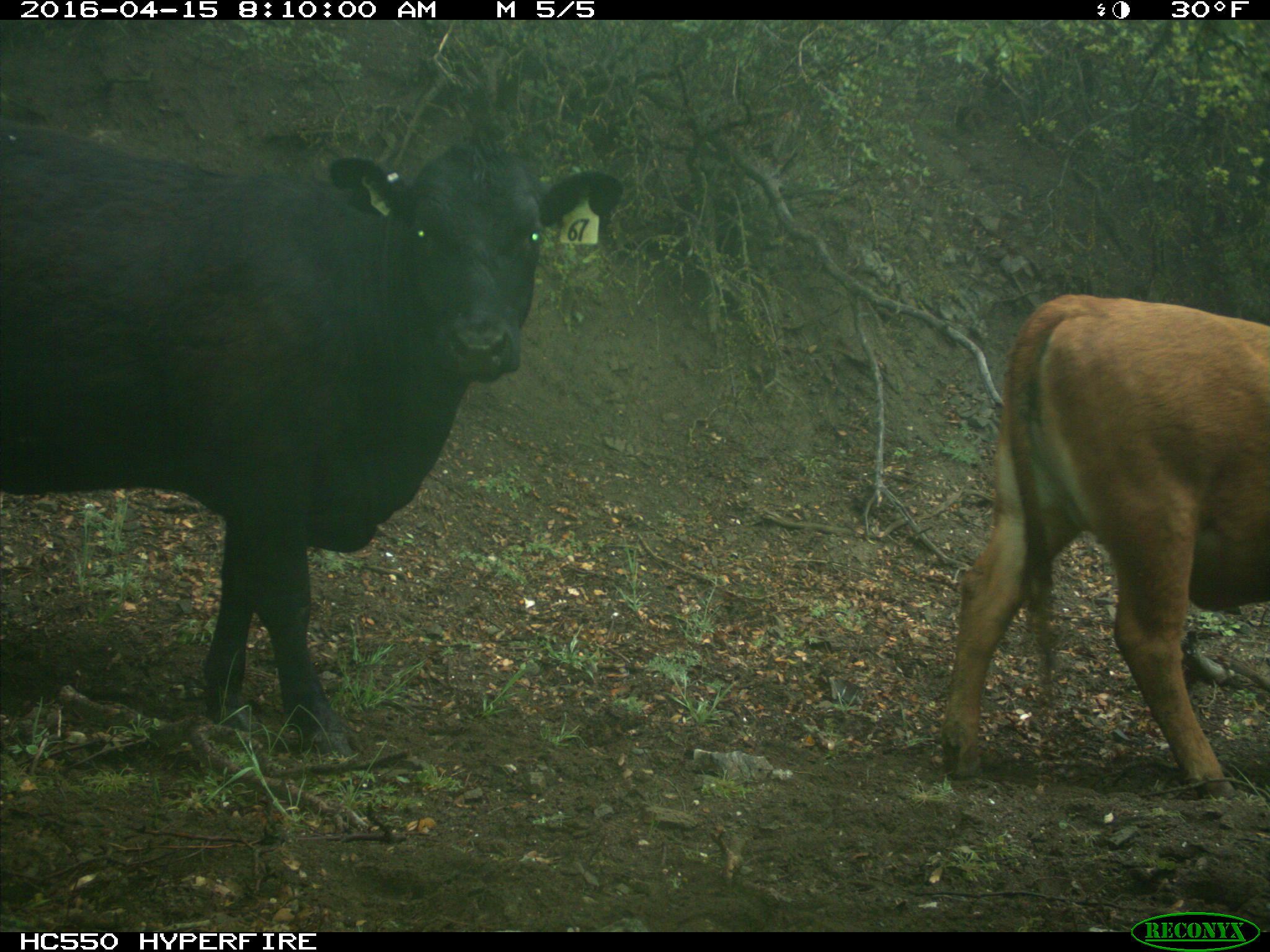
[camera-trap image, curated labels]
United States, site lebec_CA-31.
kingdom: Animalia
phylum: Chordata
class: Mammalia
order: Artiodactyla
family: Bovidae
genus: Bos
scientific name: Bos taurus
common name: domestic cow